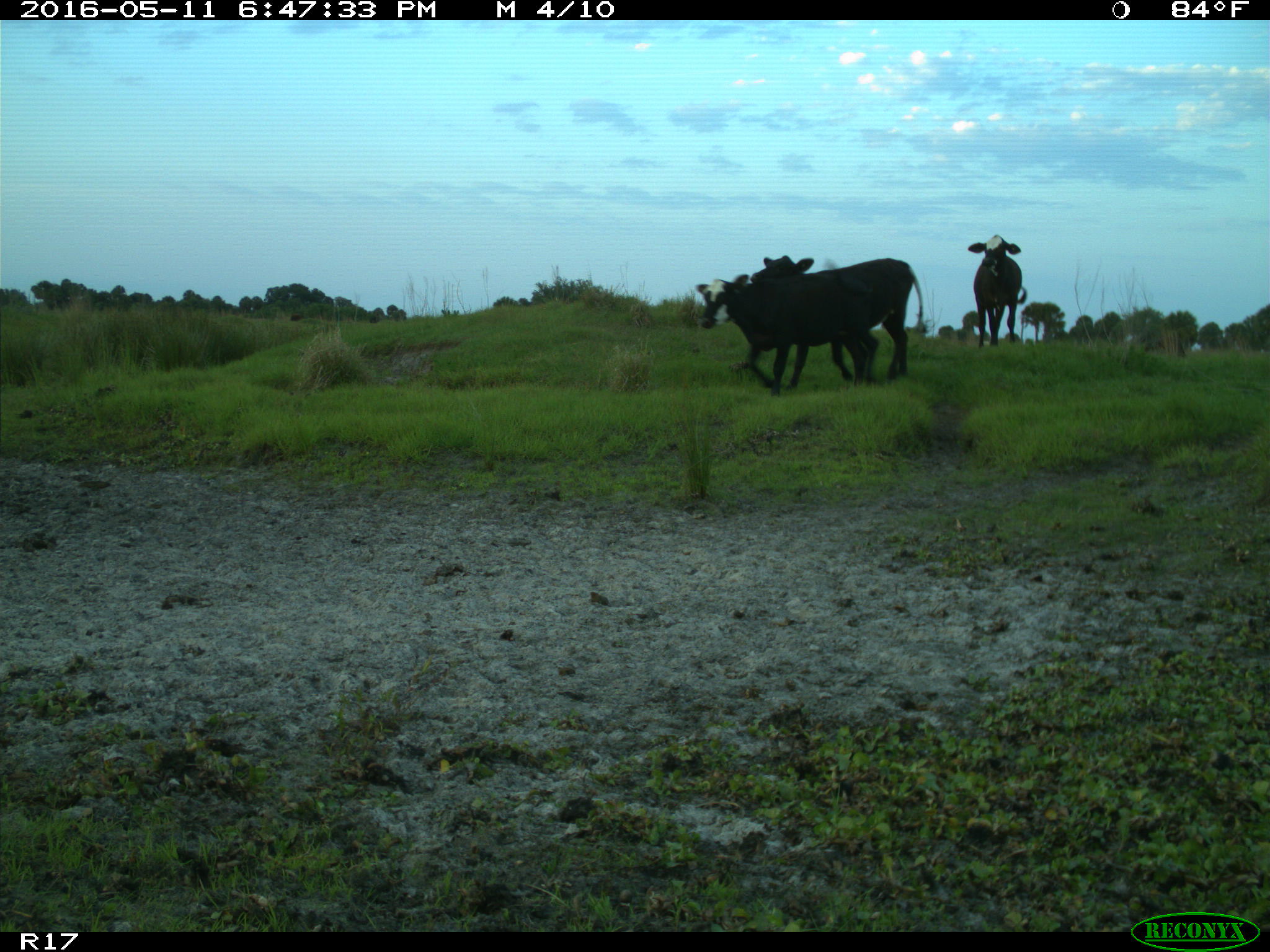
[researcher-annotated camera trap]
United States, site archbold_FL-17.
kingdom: Animalia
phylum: Chordata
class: Mammalia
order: Artiodactyla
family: Bovidae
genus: Bos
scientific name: Bos taurus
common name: domestic cow